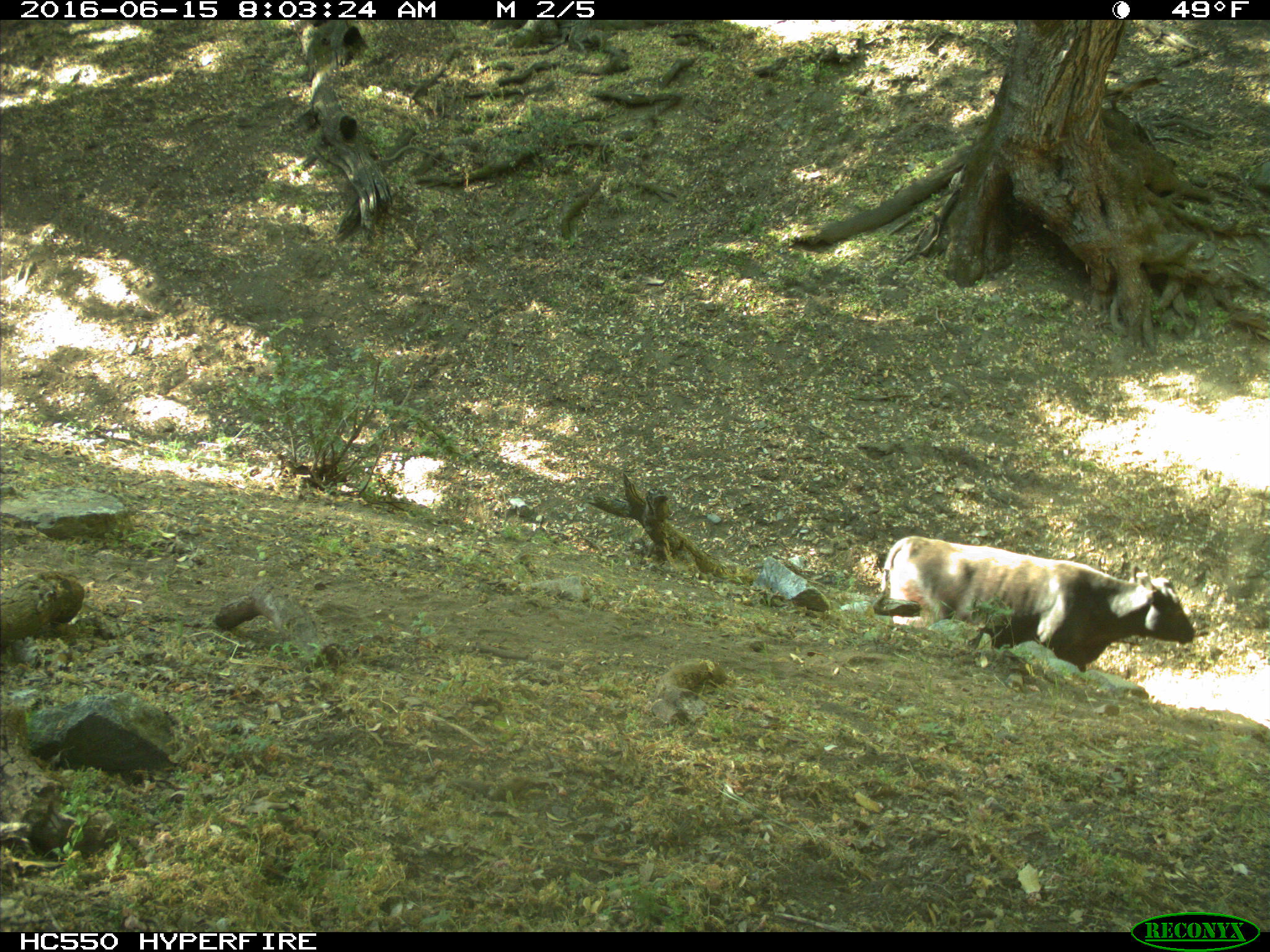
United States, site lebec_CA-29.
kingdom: Animalia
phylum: Chordata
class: Mammalia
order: Artiodactyla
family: Bovidae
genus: Bos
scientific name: Bos taurus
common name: domestic cow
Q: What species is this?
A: Bos taurus (domestic cow).